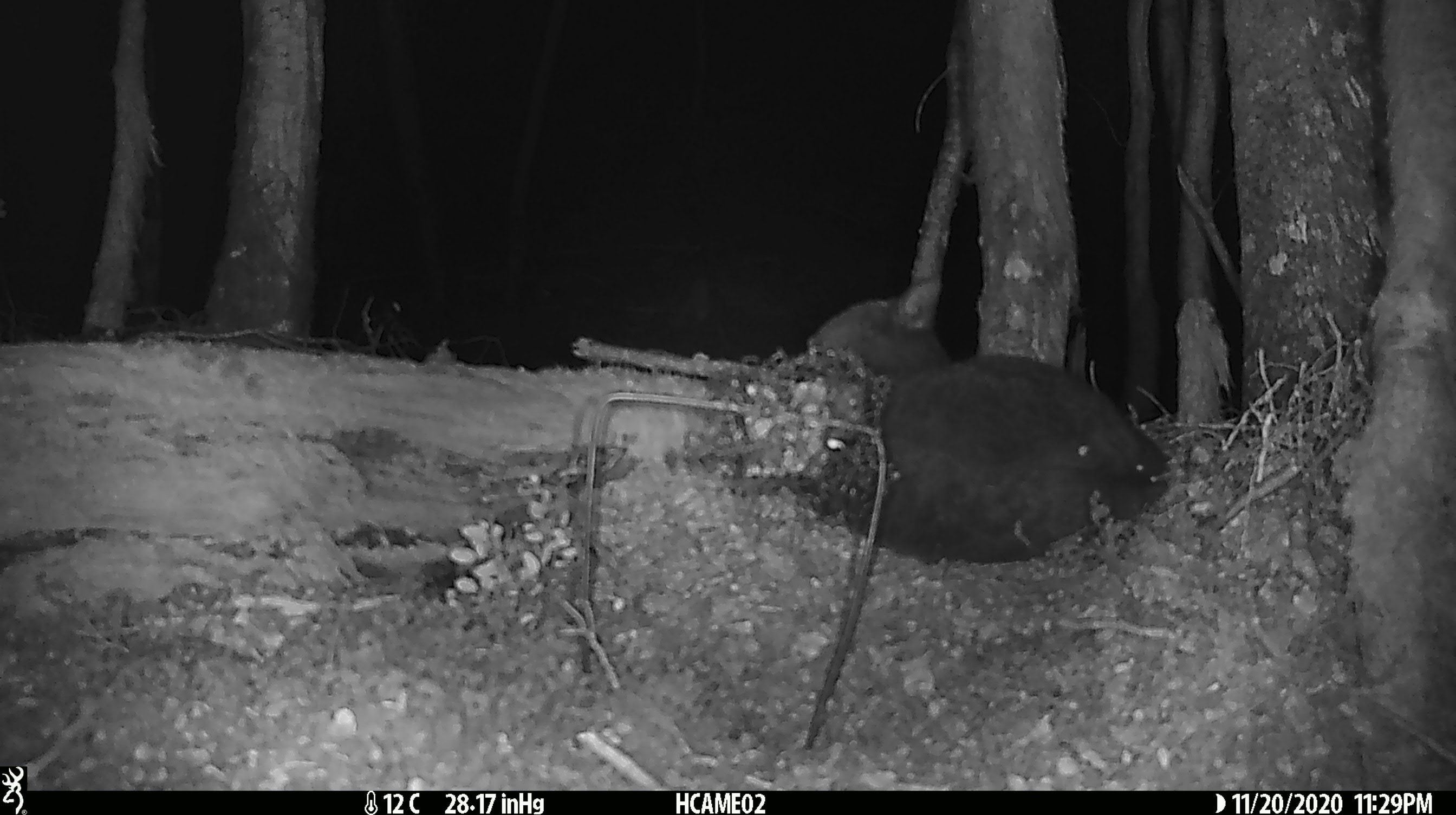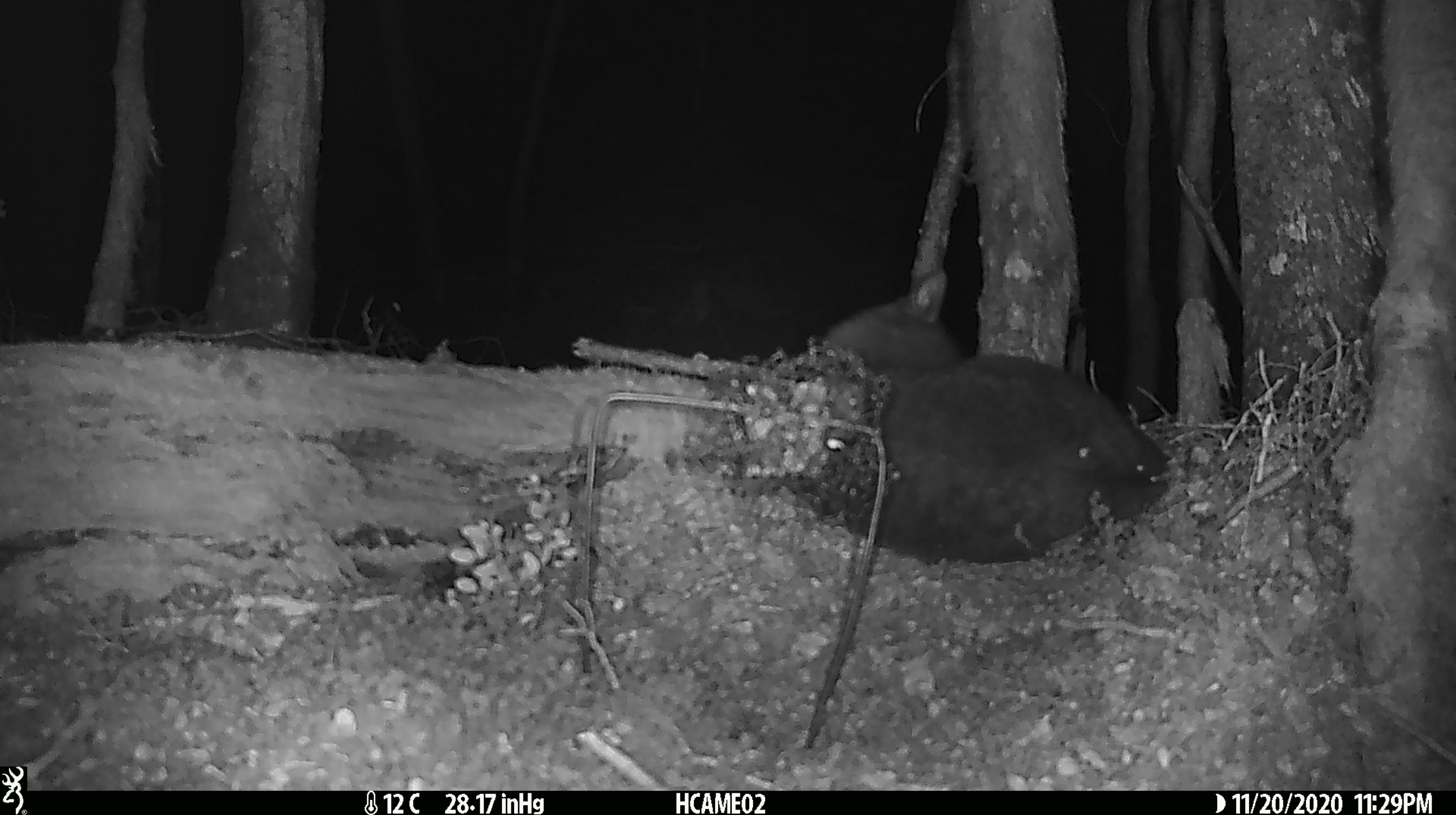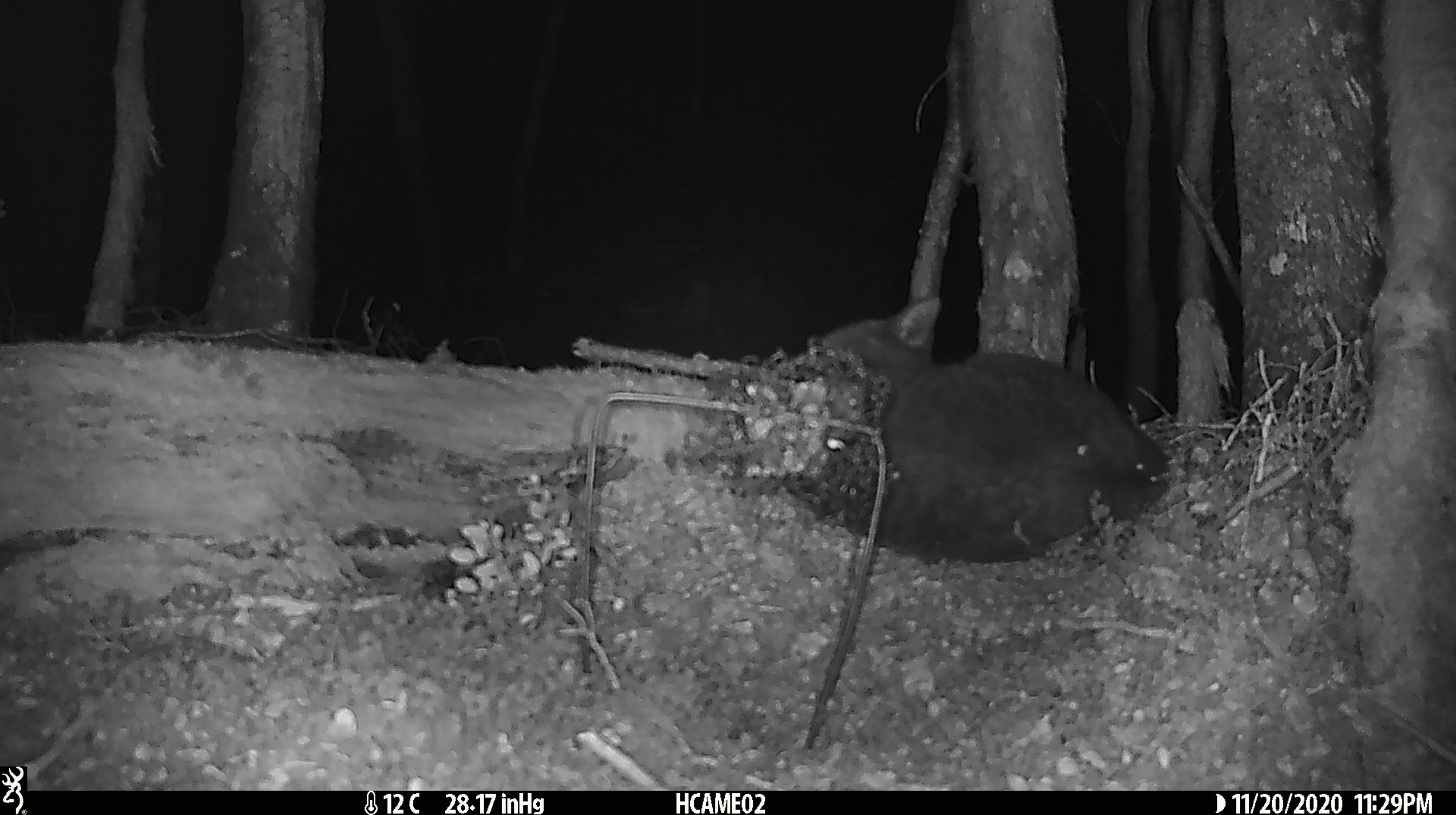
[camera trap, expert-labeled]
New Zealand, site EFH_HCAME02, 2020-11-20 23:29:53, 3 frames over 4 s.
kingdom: Animalia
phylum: Chordata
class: Mammalia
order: Carnivora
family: Felidae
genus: Felis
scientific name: Felis catus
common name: domestic cat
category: cat